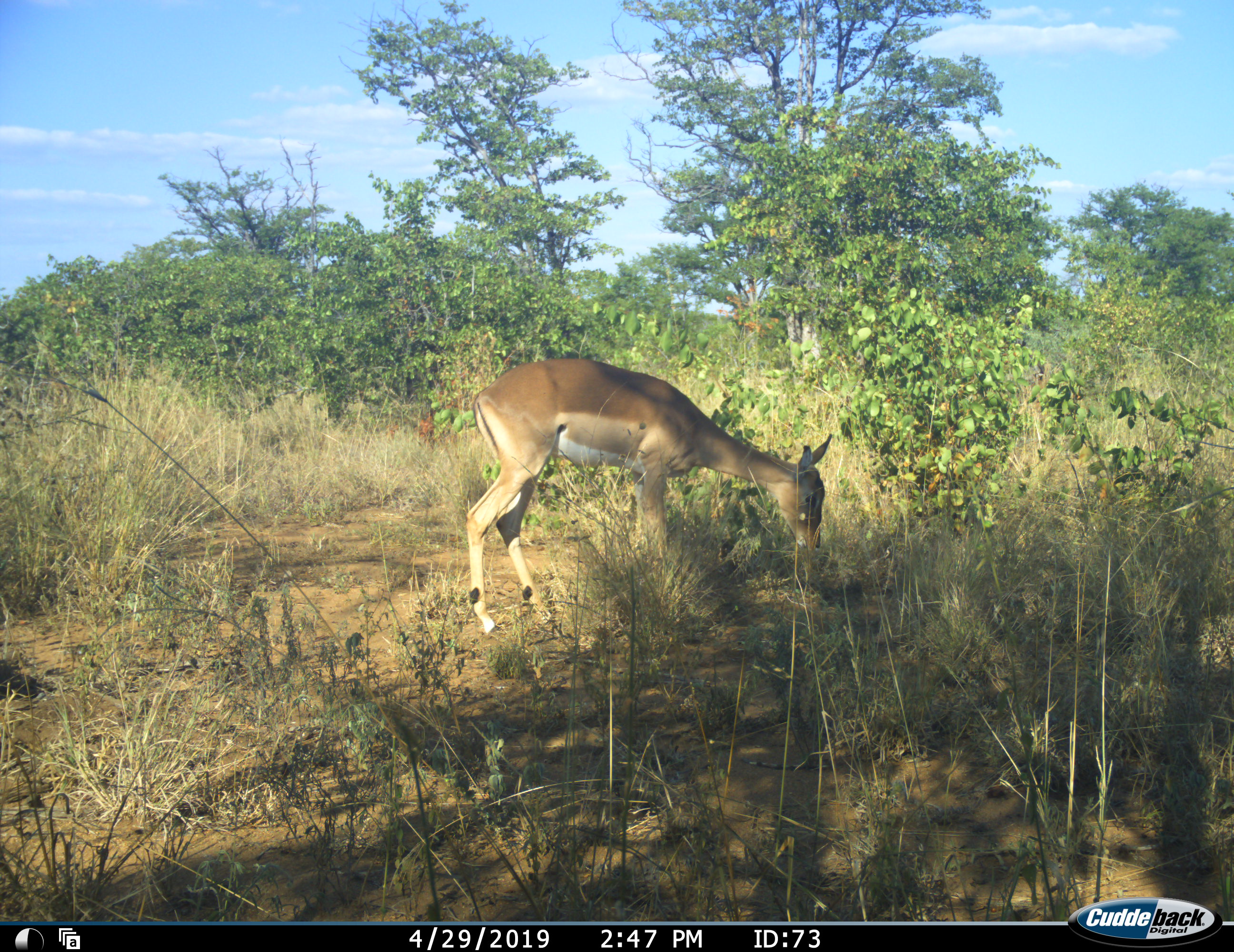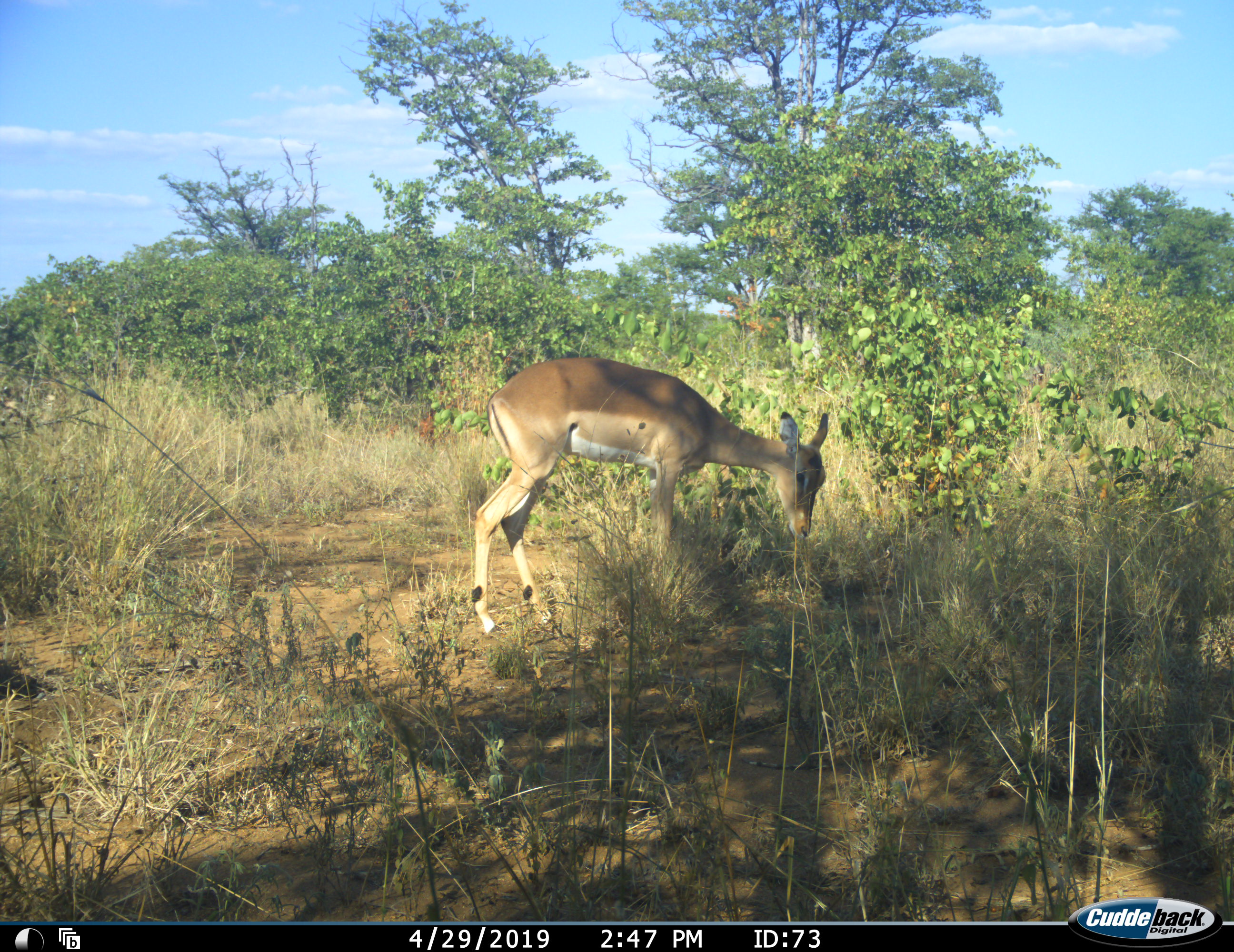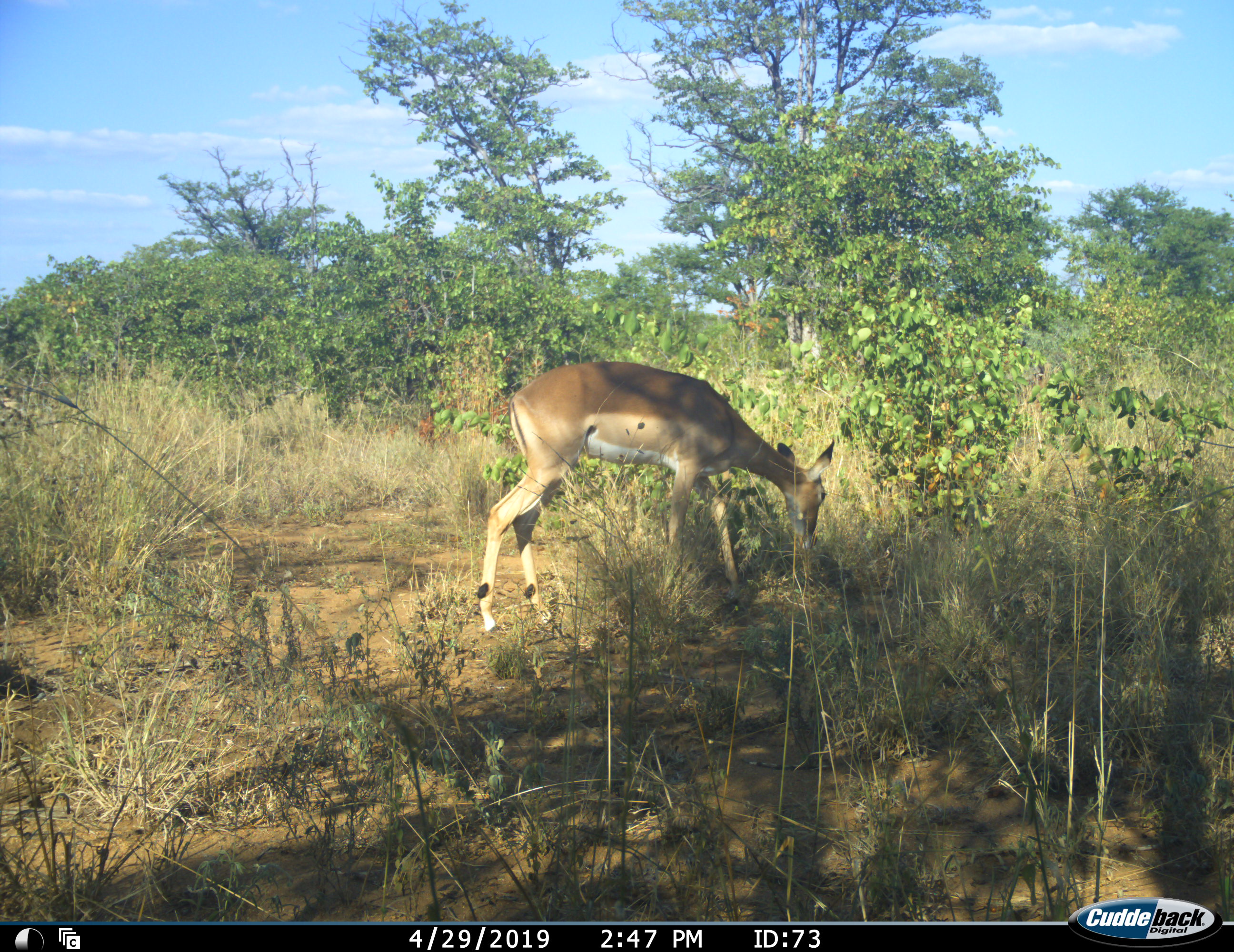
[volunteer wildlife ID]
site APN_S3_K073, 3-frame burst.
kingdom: Animalia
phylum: Chordata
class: Mammalia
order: Artiodactyla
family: Bovidae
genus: Aepyceros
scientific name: Aepyceros melampus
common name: impala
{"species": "impala (Aepyceros melampus)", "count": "1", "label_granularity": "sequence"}